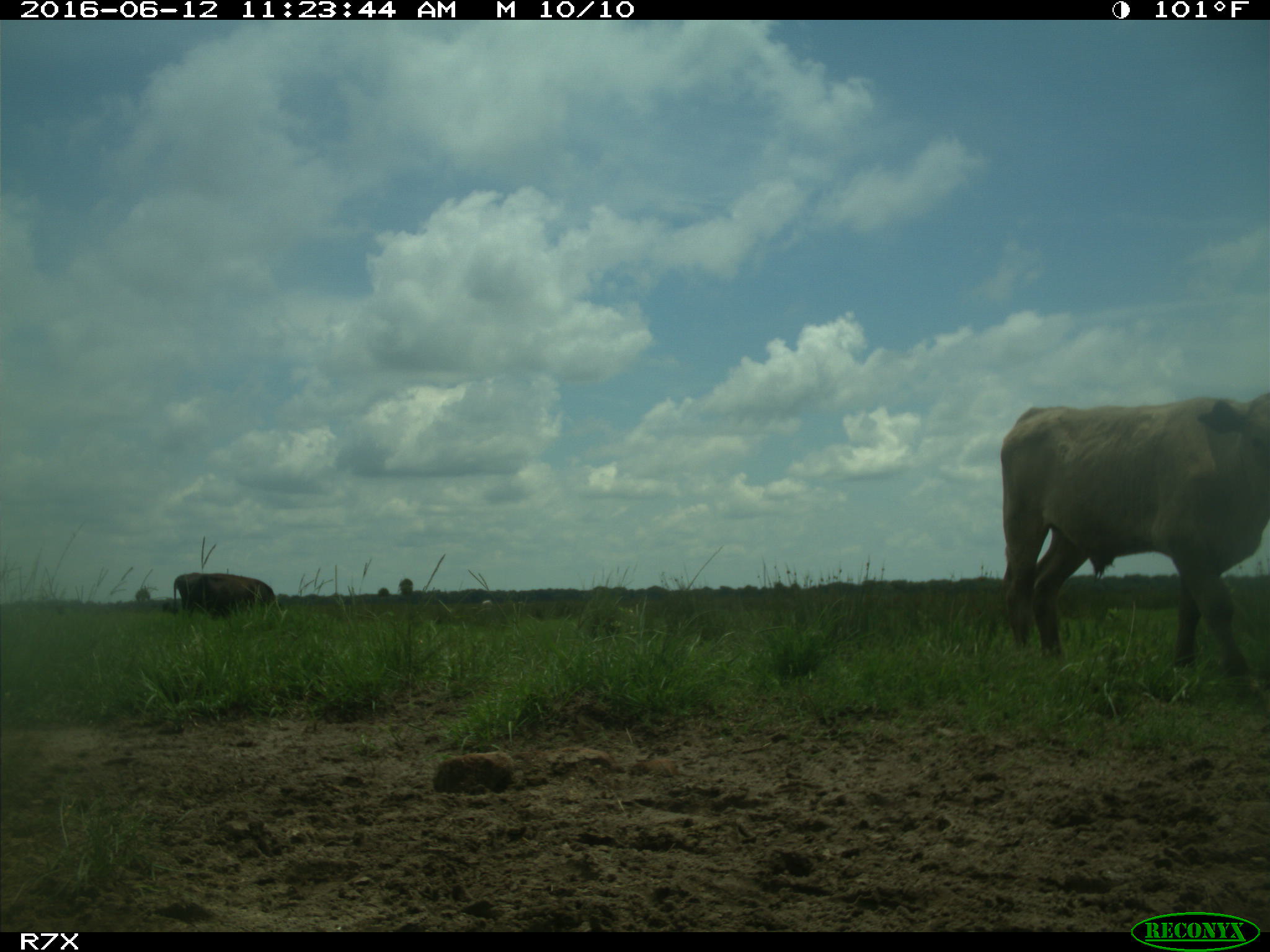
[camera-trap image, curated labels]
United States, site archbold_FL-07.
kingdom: Animalia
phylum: Chordata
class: Mammalia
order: Artiodactyla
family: Bovidae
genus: Bos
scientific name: Bos taurus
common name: domestic cow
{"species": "Bos taurus (domestic cow)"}